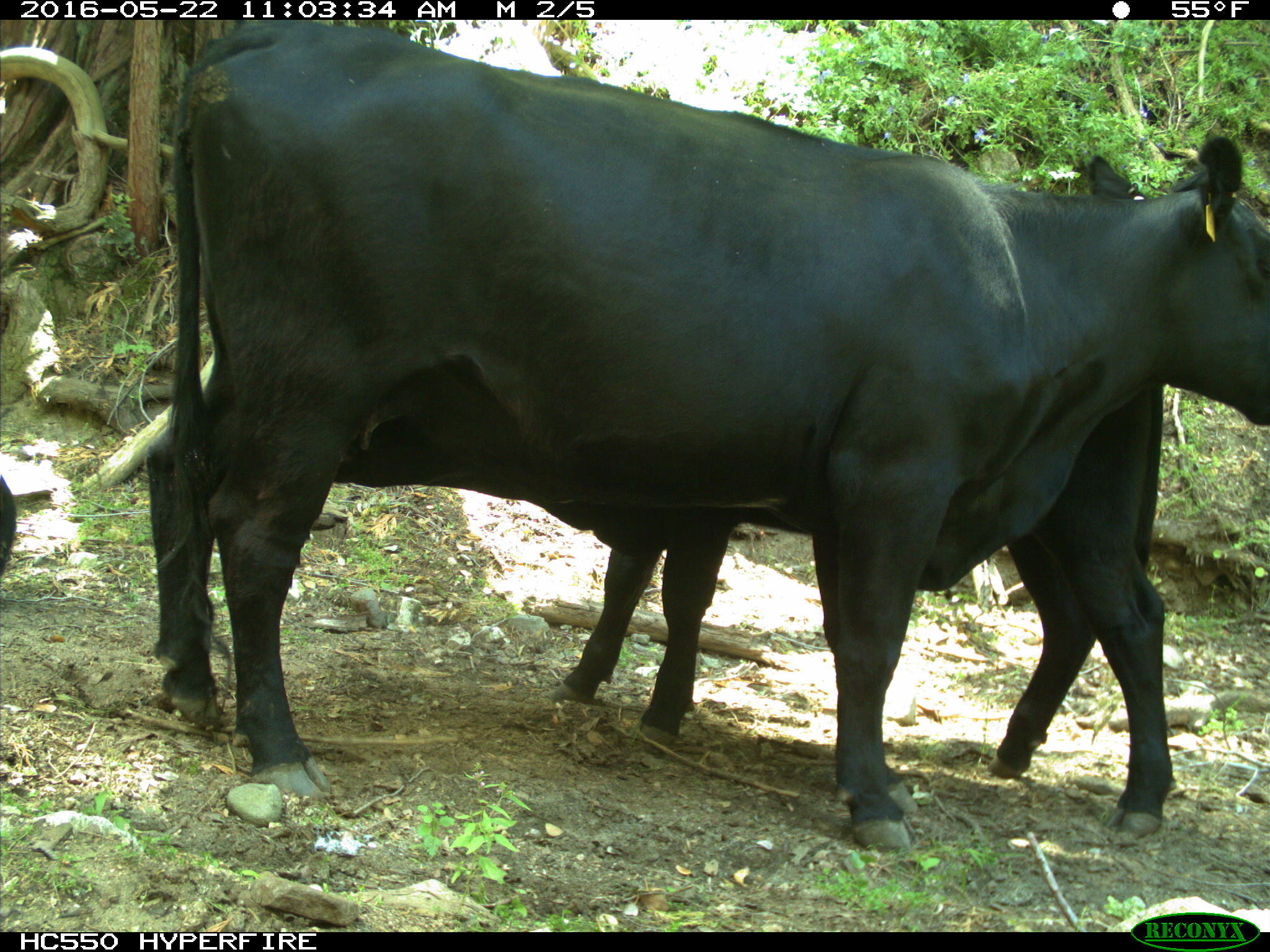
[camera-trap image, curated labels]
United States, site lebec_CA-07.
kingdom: Animalia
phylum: Chordata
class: Mammalia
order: Artiodactyla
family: Bovidae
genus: Bos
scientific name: Bos taurus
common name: domestic cow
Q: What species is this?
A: Bos taurus (domestic cow).